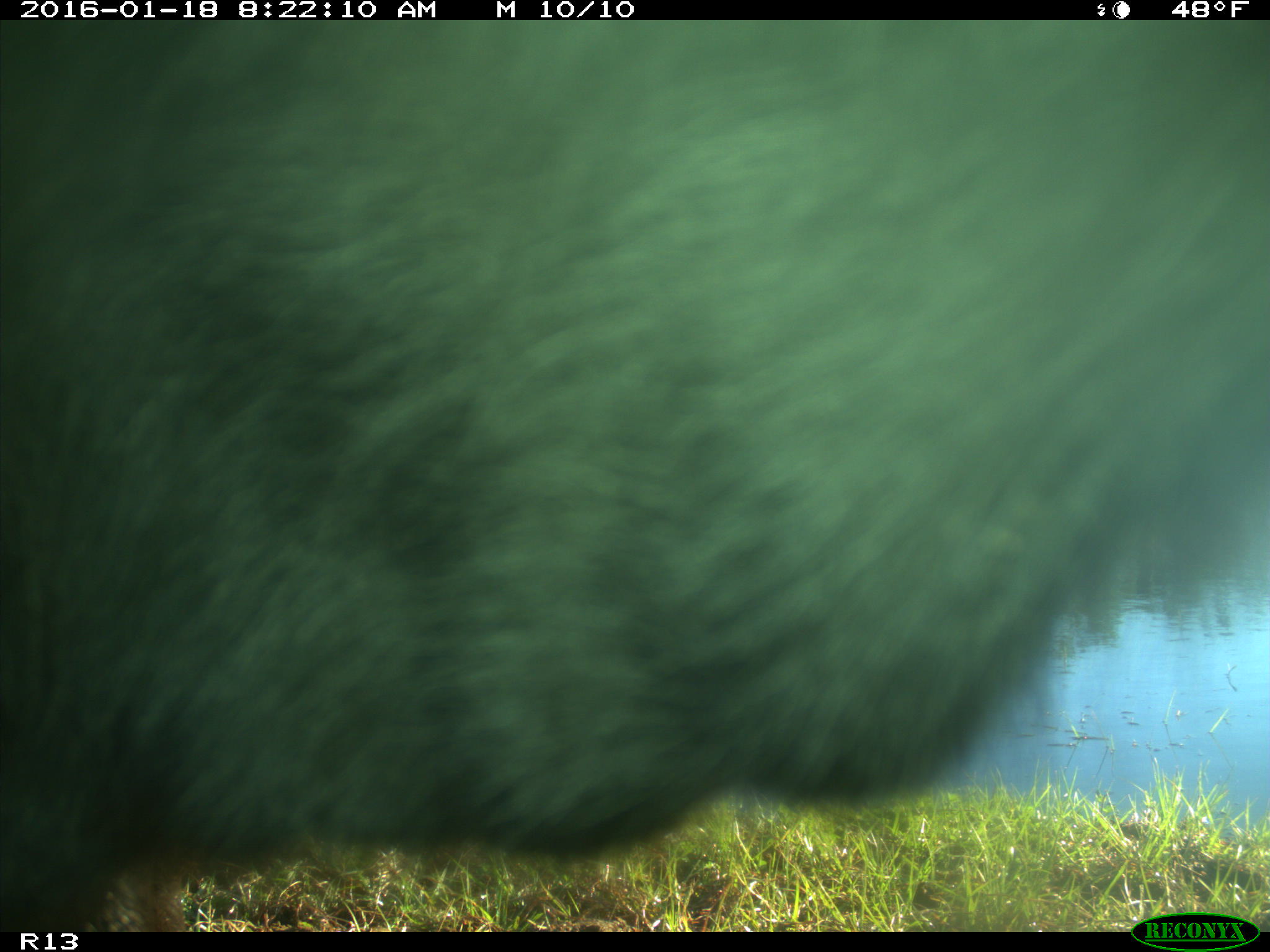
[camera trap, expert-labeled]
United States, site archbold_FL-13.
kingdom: Animalia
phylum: Chordata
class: Mammalia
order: Artiodactyla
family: Bovidae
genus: Bos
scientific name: Bos taurus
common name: domestic cow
Bos taurus (domestic cow).